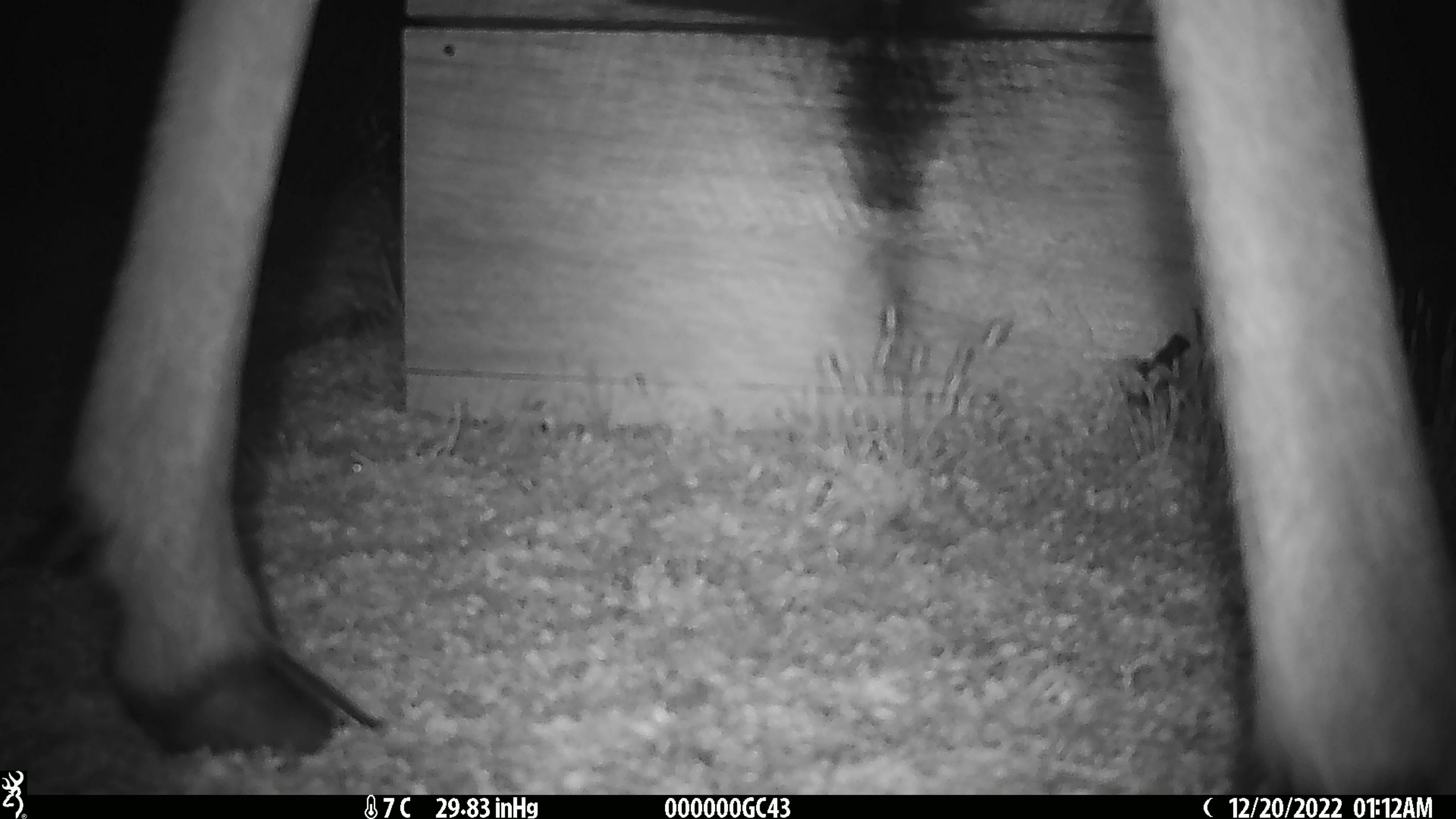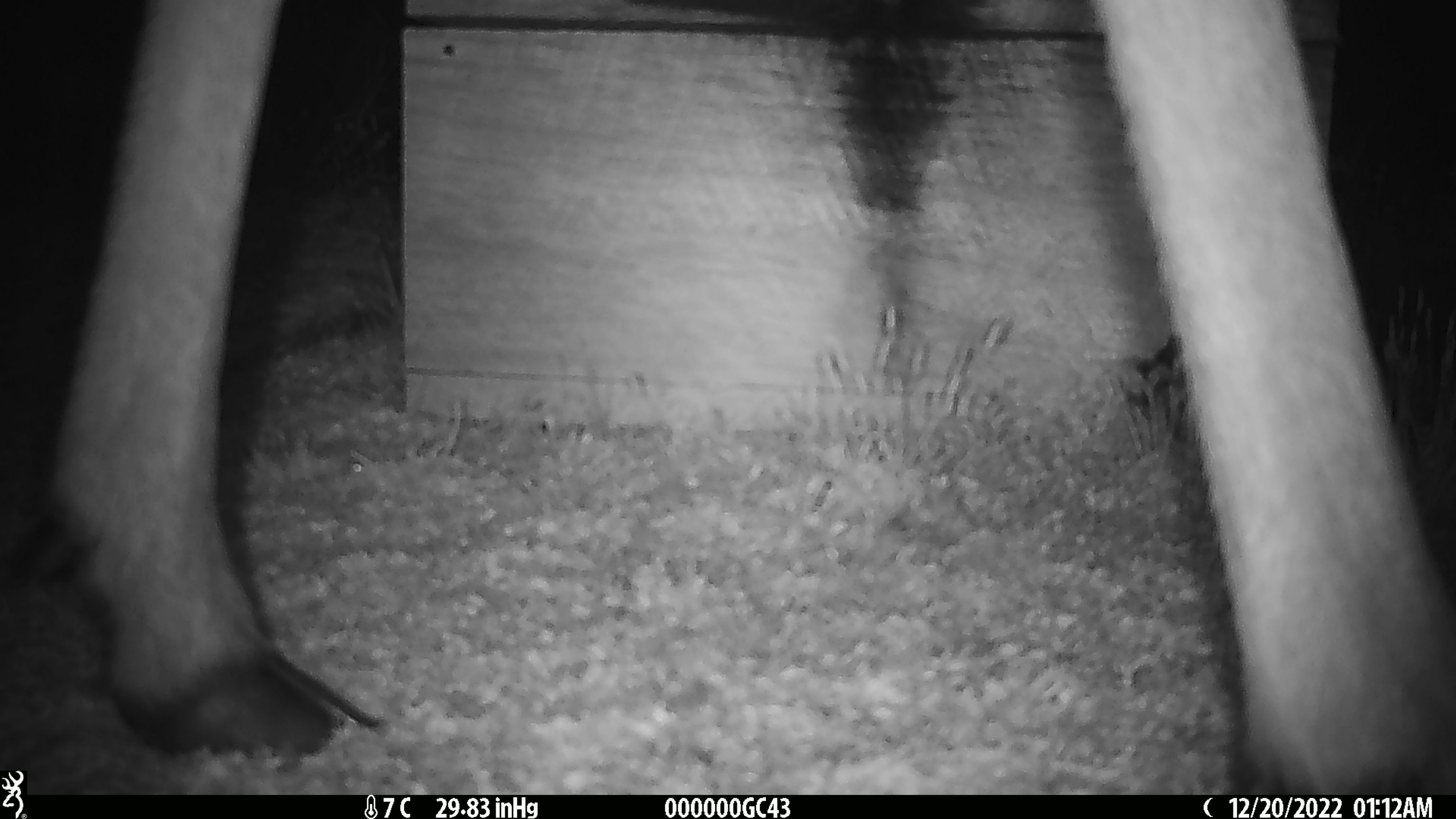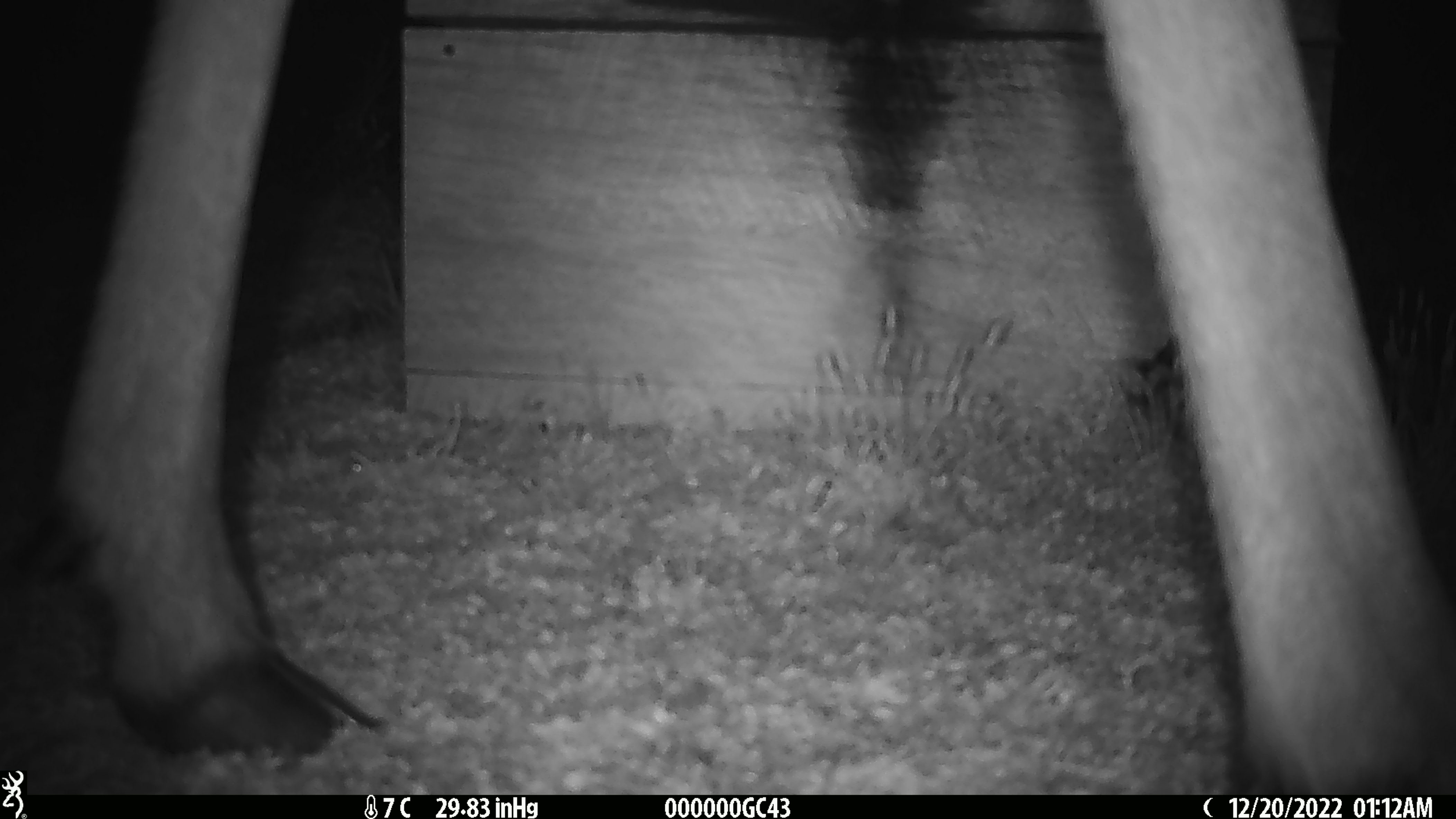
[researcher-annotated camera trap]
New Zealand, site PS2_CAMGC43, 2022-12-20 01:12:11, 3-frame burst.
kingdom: Animalia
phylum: Chordata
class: Mammalia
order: Artiodactyla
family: Cervidae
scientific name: Cervidae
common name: deer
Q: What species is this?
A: Deer (Cervidae).